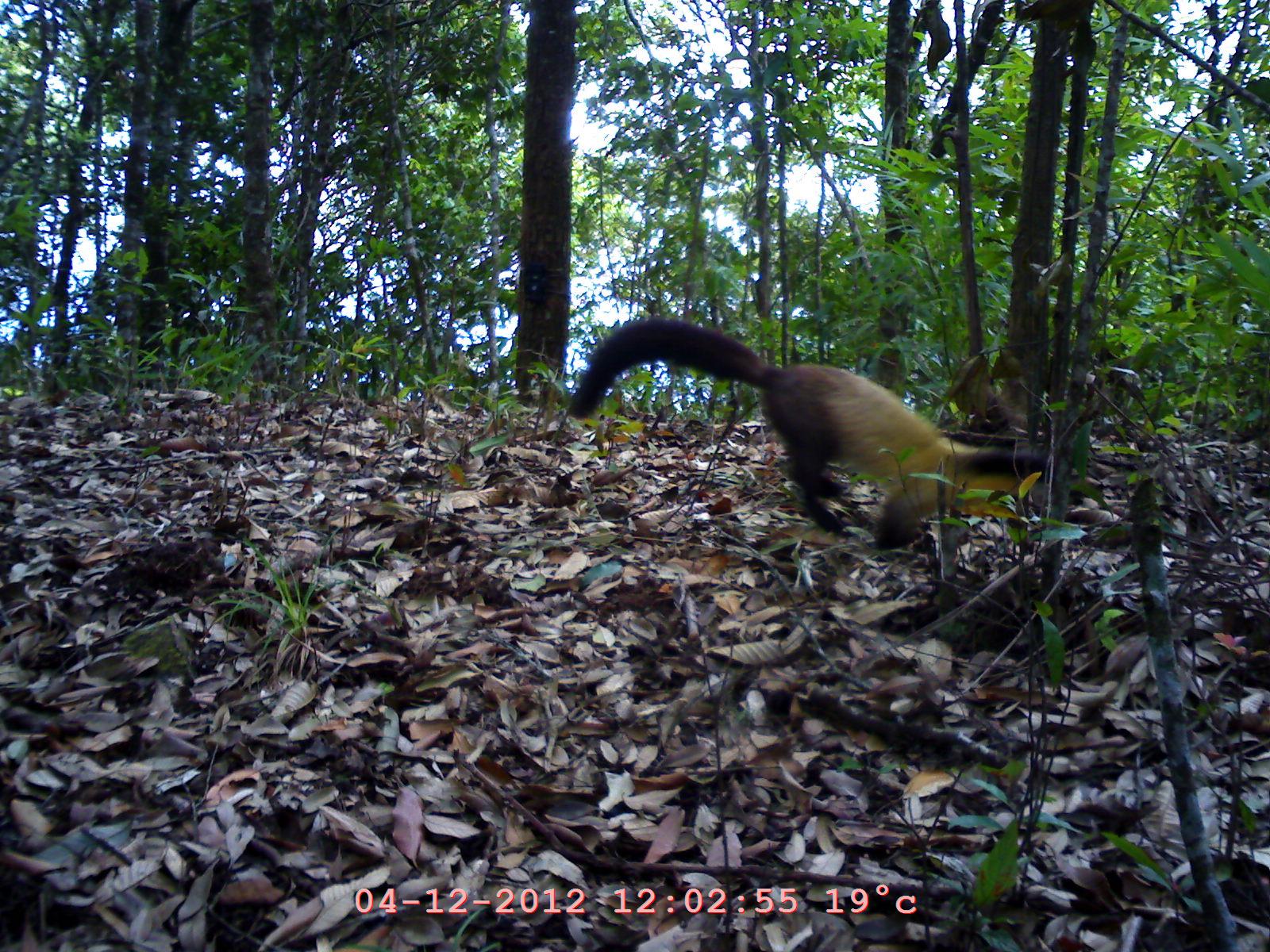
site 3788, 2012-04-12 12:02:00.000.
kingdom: Animalia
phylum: Chordata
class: Mammalia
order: Carnivora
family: Mustelidae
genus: Martes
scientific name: Martes flavigula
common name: yellow-throated marten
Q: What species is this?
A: Martes flavigula (yellow-throated marten).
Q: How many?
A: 1.